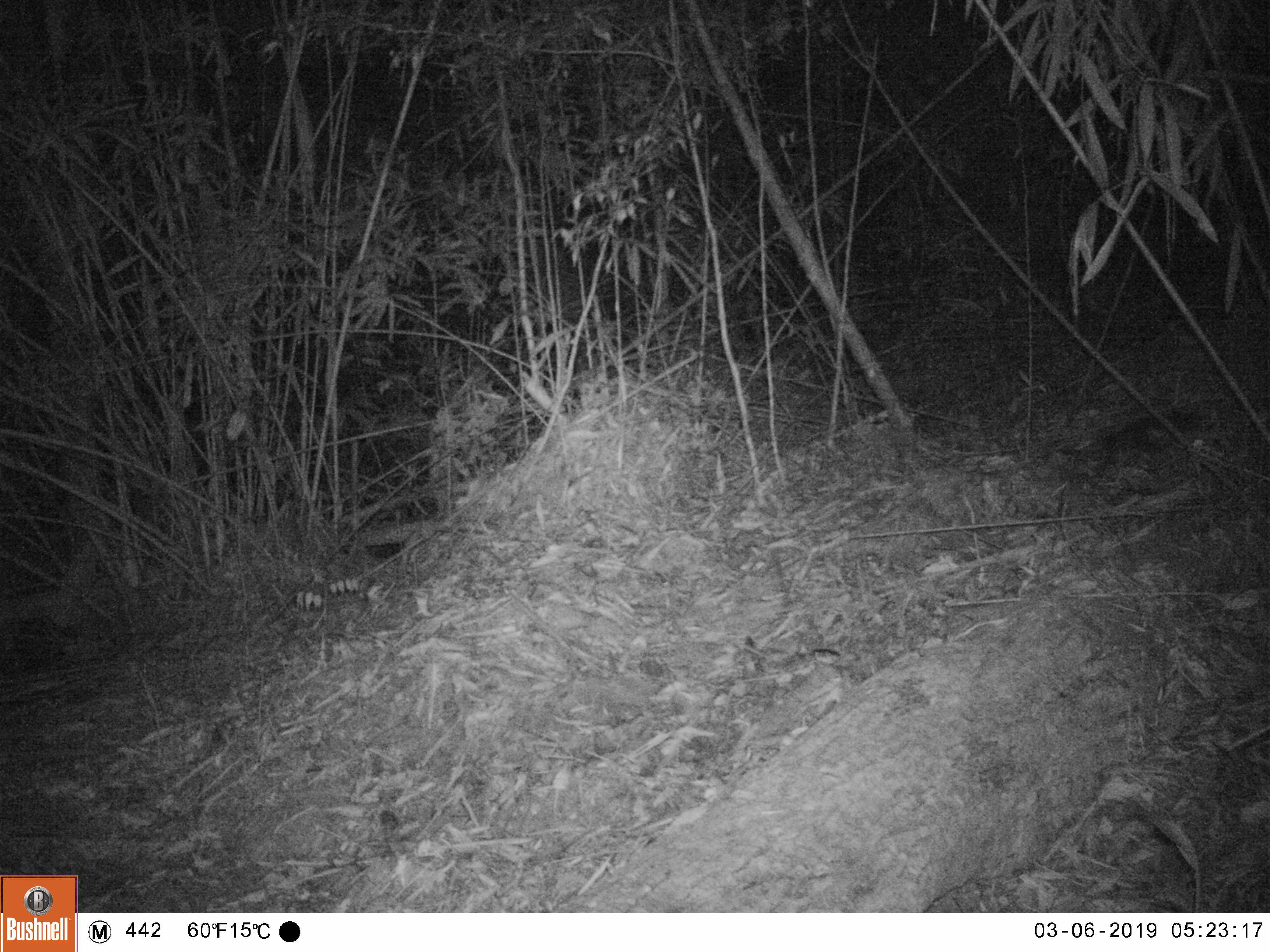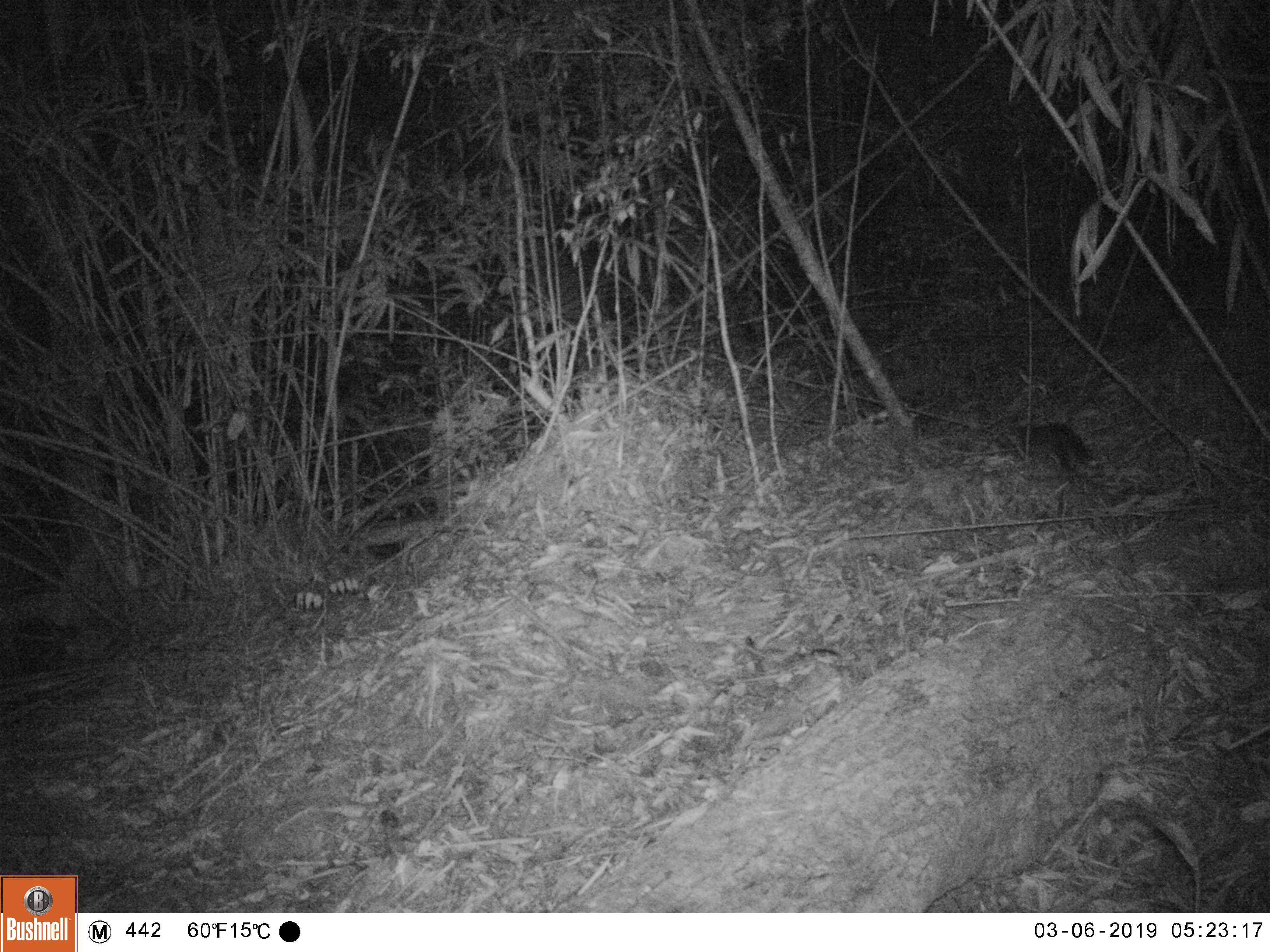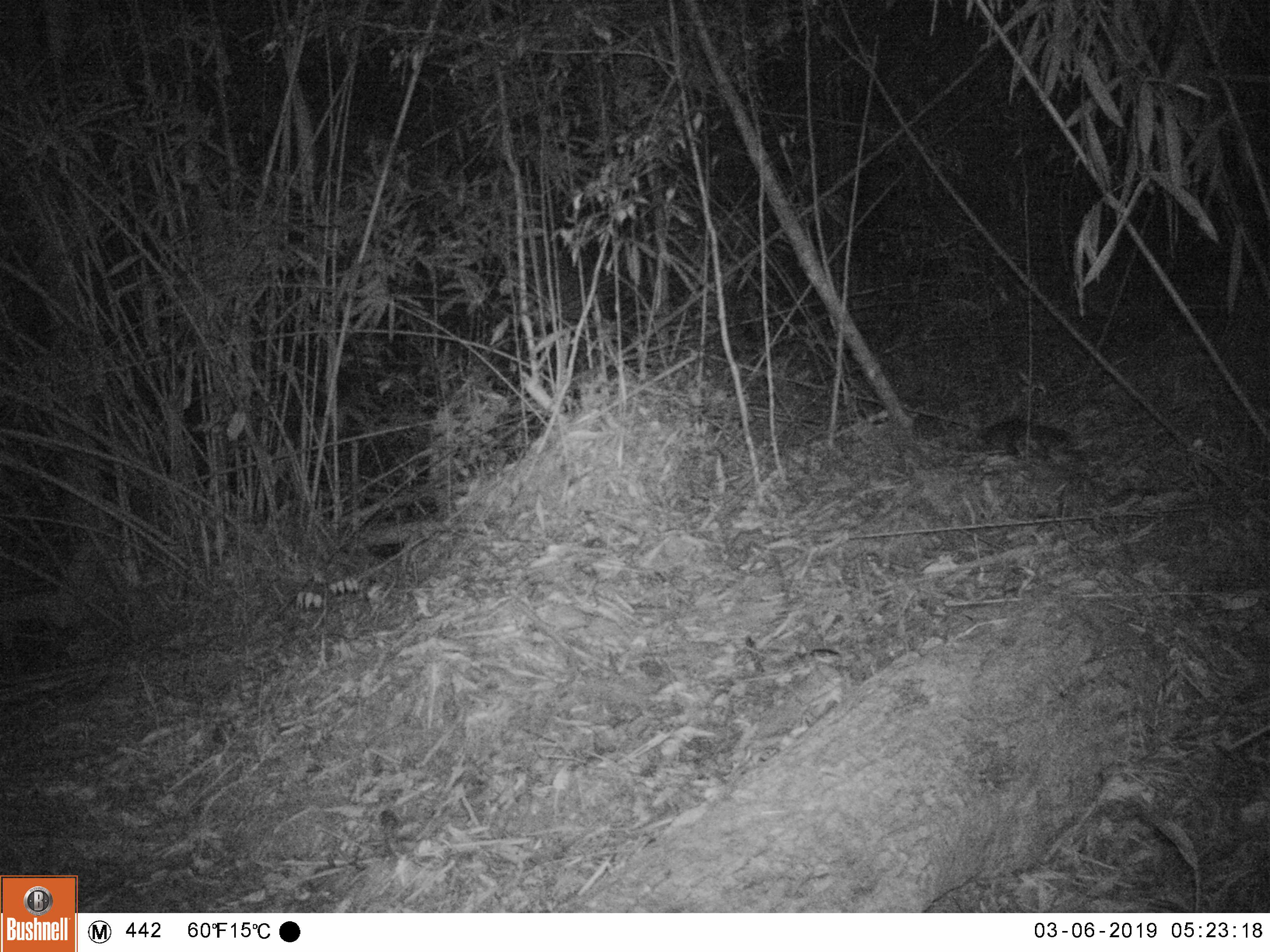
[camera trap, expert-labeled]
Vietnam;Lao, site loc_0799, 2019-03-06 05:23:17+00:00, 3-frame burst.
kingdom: Animalia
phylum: Chordata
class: Mammalia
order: Carnivora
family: Mustelidae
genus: Melogale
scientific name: Melogale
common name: ferret badger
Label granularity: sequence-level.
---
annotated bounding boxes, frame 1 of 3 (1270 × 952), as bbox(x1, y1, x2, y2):
ferret badger: bbox(1066, 411, 1211, 474)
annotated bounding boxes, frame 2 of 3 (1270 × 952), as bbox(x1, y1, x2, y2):
ferret badger: bbox(1003, 421, 1097, 483)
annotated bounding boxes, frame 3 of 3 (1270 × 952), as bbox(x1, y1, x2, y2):
ferret badger: bbox(976, 419, 1072, 465)